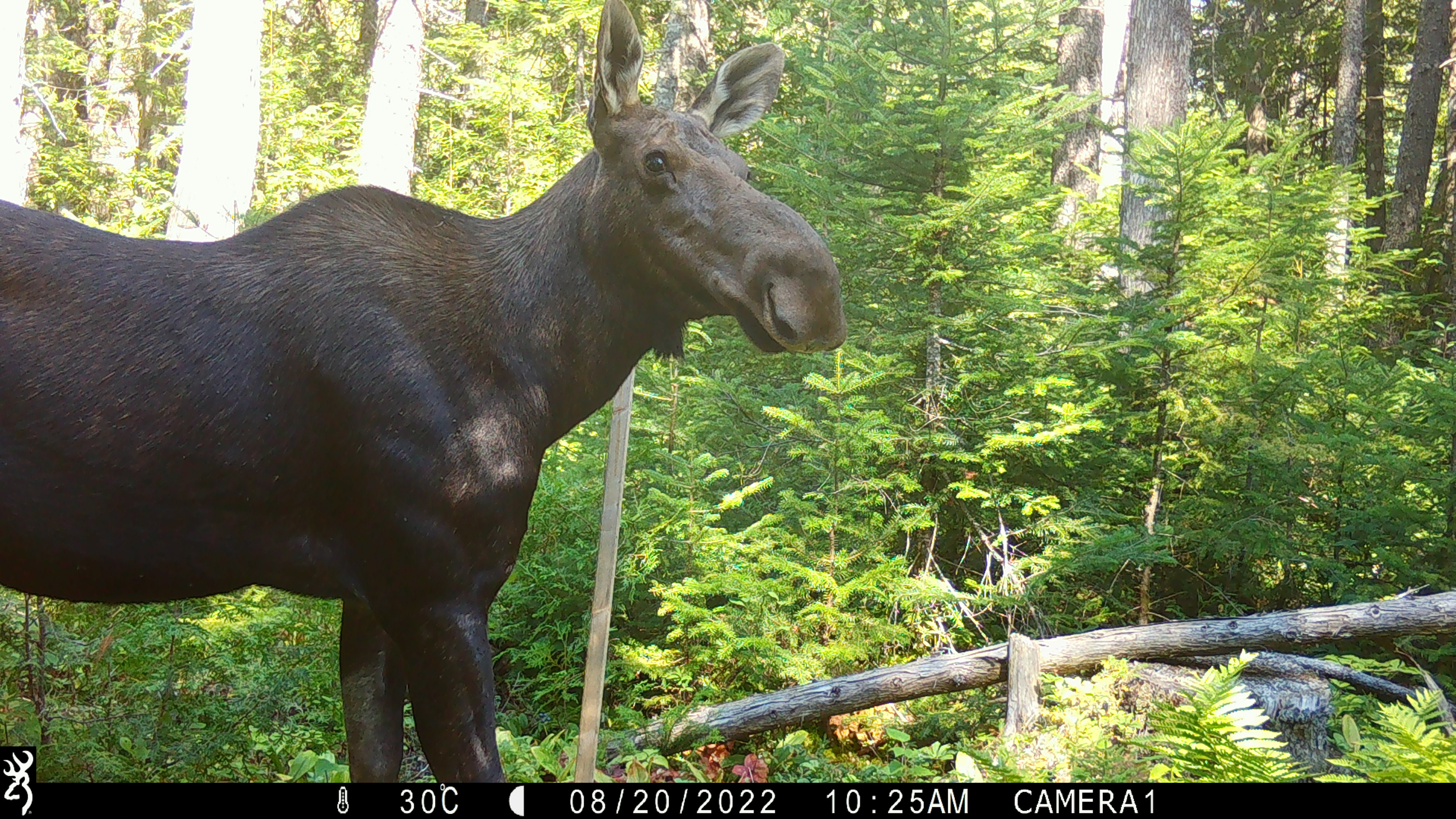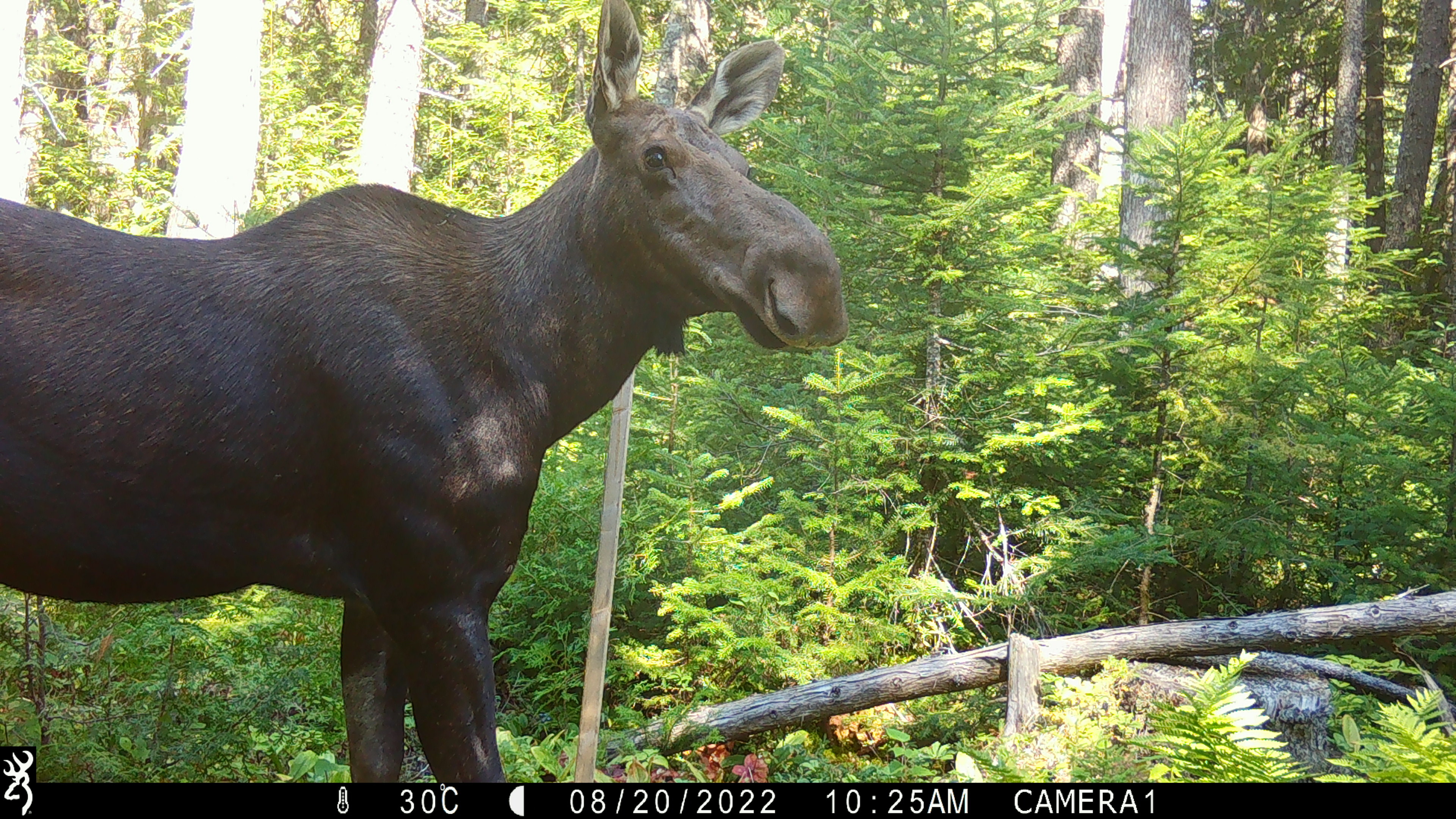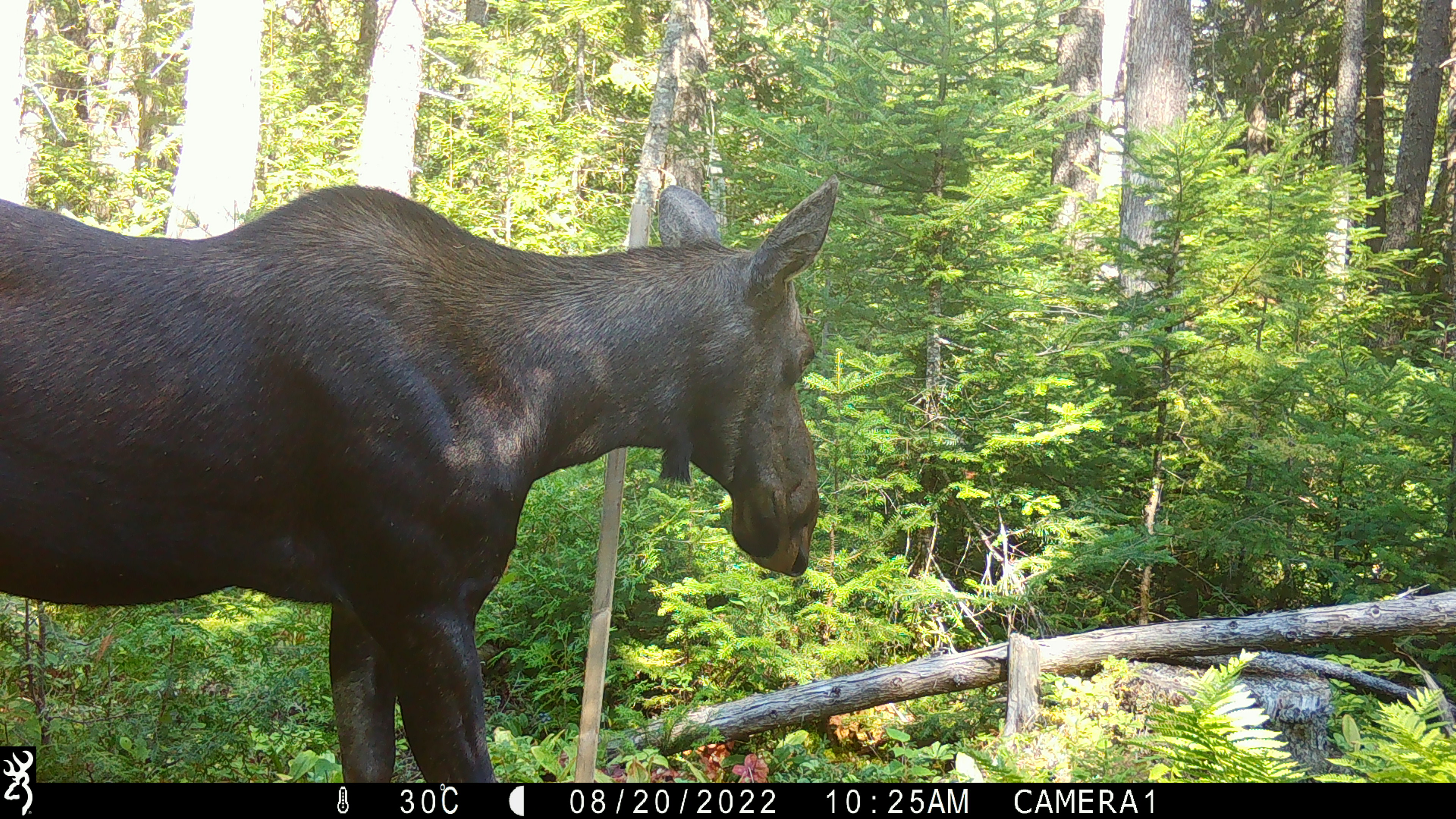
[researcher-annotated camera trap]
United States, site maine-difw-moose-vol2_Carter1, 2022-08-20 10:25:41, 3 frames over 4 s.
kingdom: Animalia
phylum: Chordata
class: Mammalia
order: Artiodactyla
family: Cervidae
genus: Alces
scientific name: Alces alces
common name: moose